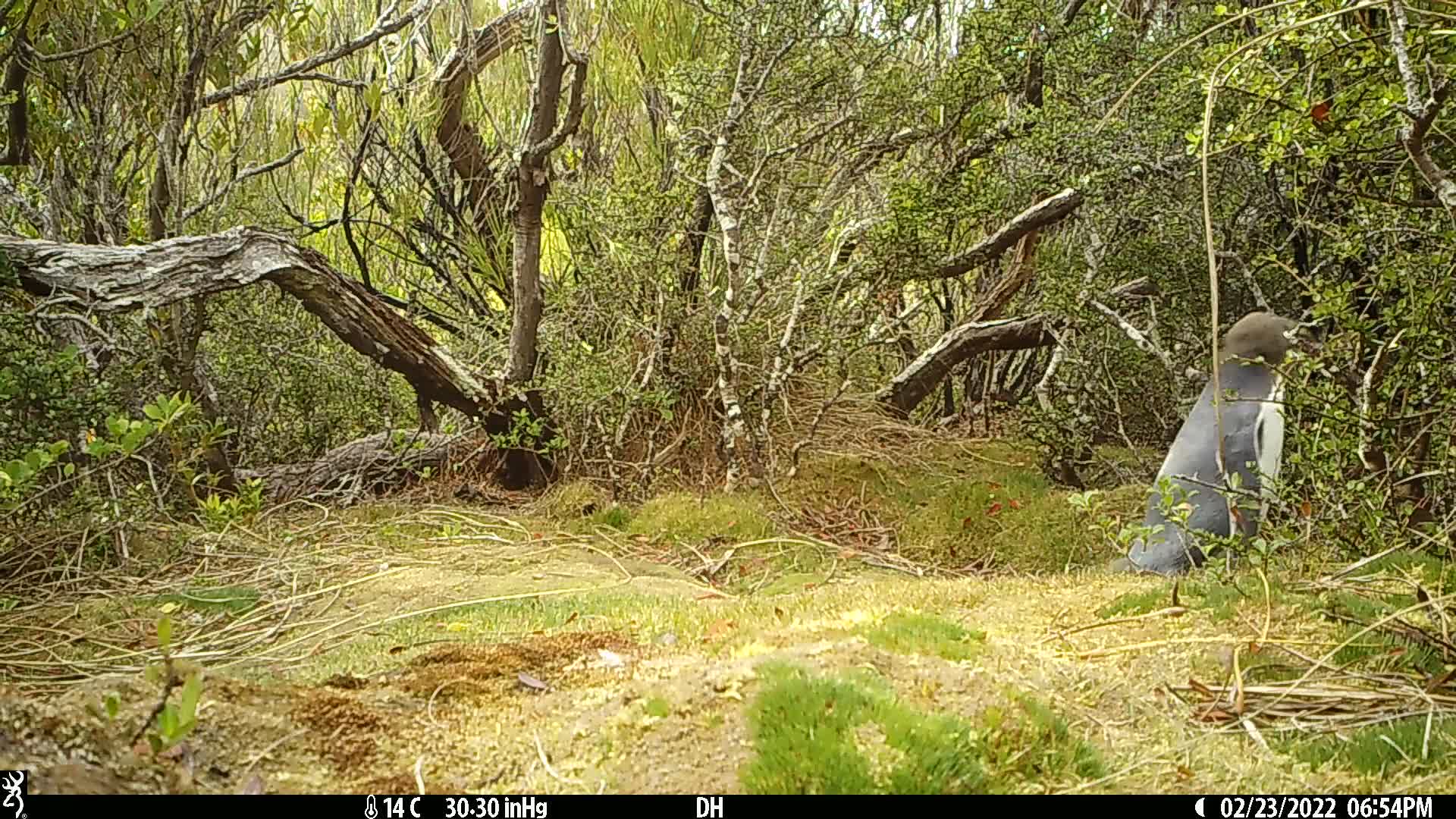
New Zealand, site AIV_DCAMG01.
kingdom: Animalia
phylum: Chordata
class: Aves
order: Sphenisciformes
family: Spheniscidae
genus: Megadyptes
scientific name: Megadyptes antipodes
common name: yellow-eyed penguin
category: yellow eyed penguin